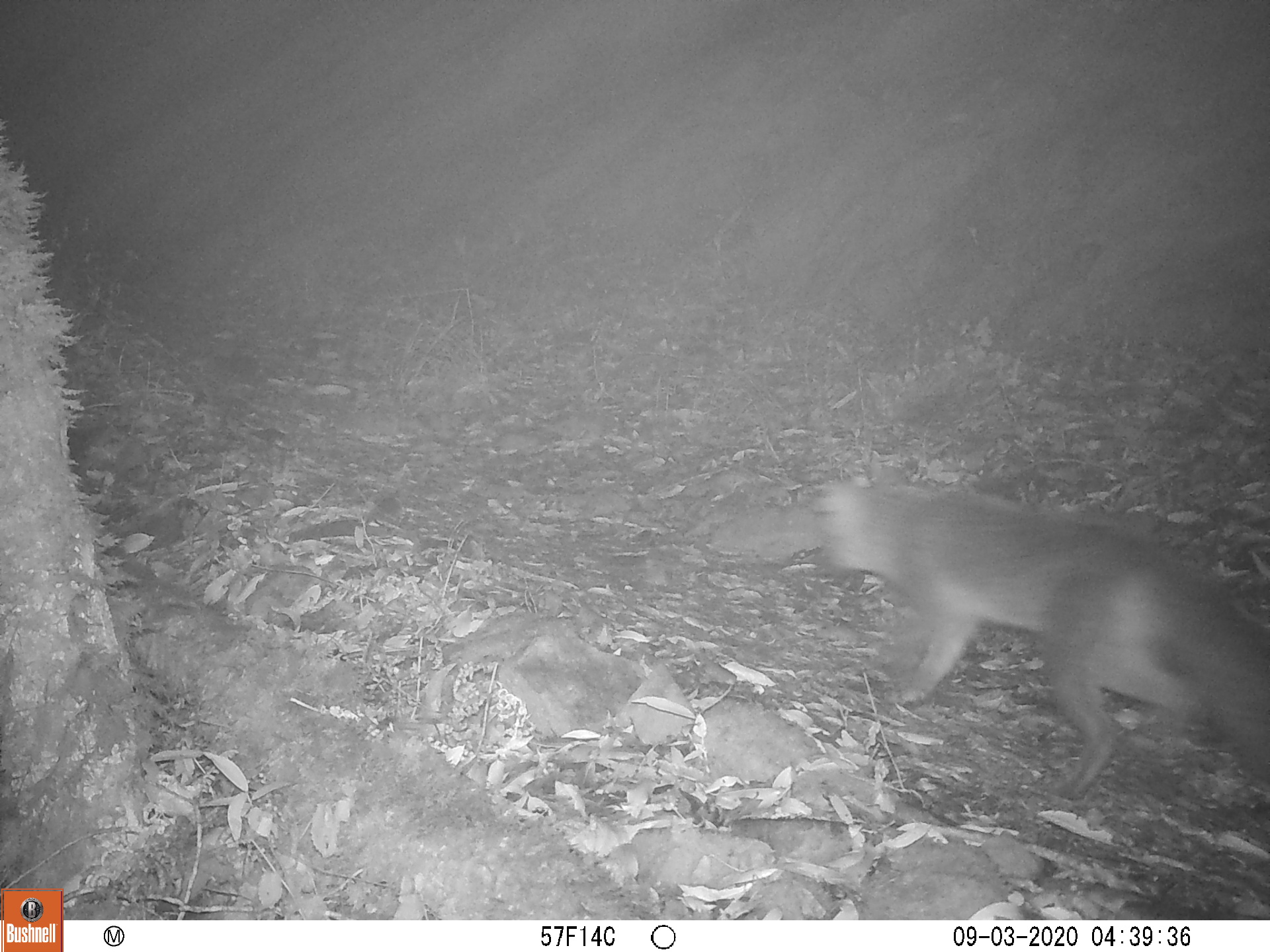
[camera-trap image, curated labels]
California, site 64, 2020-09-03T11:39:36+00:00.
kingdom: Animalia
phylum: Chordata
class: Mammalia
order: Carnivora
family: Canidae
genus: Urocyon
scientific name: Urocyon cinereoargenteus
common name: gray fox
Gray fox (Urocyon cinereoargenteus).